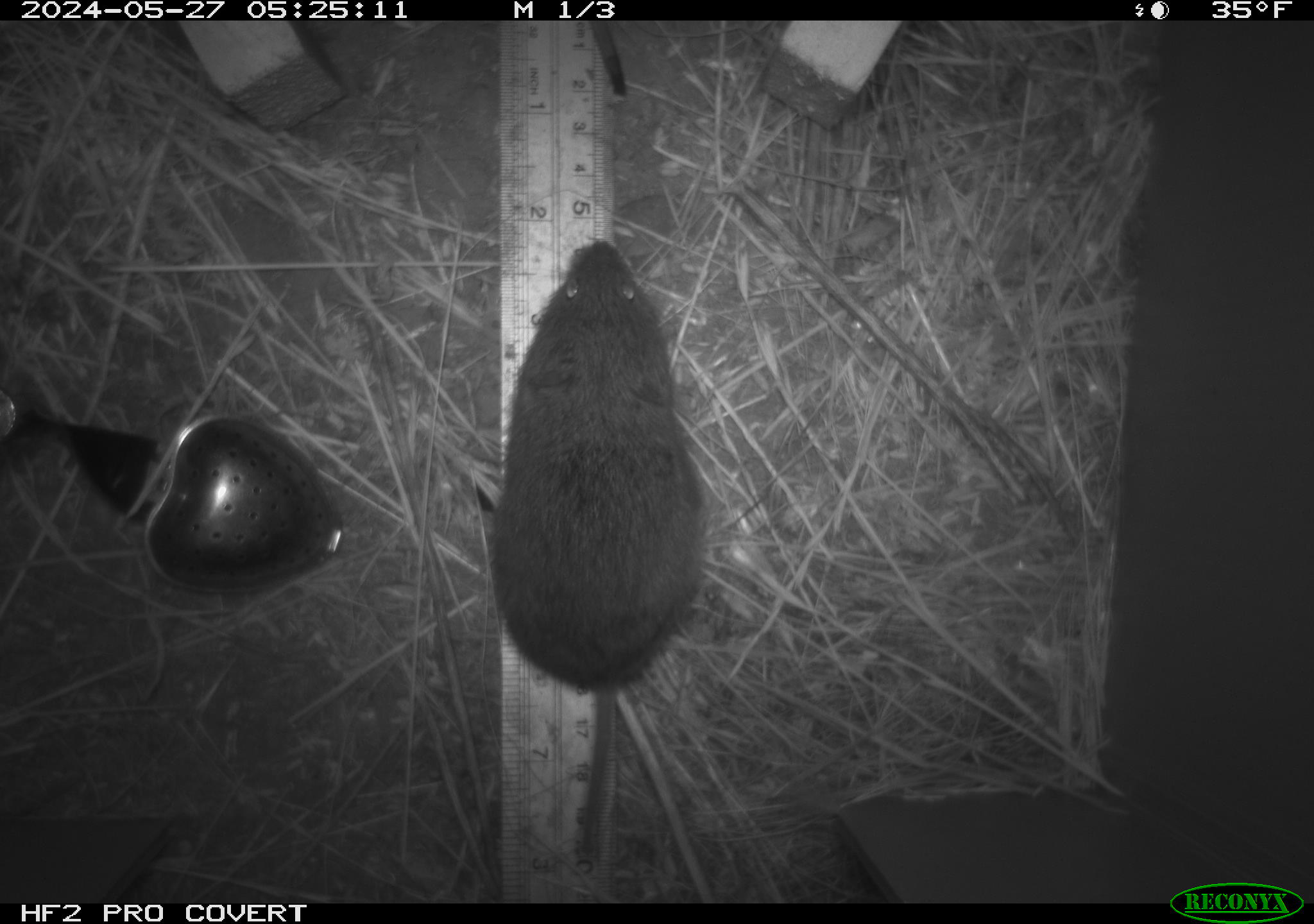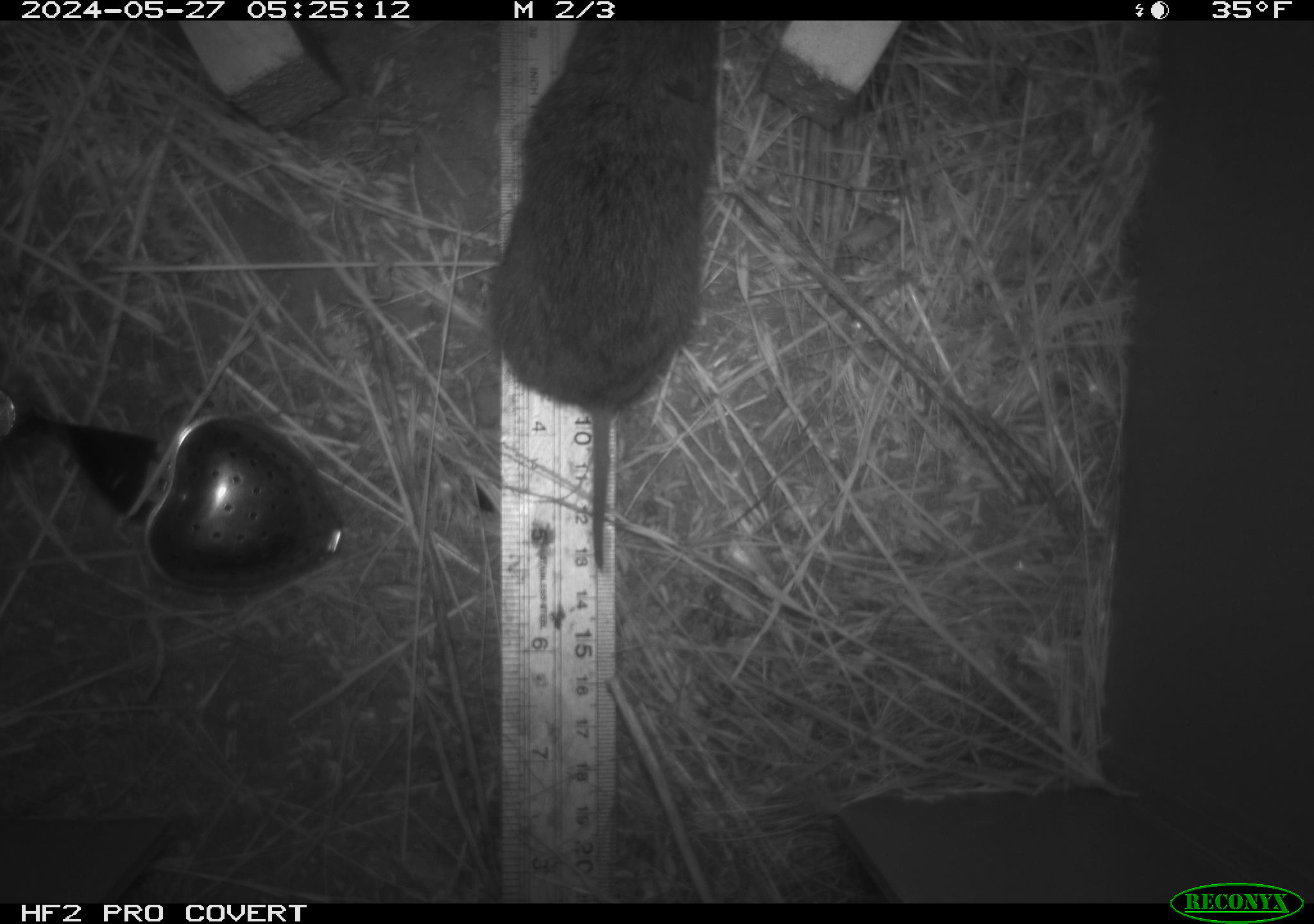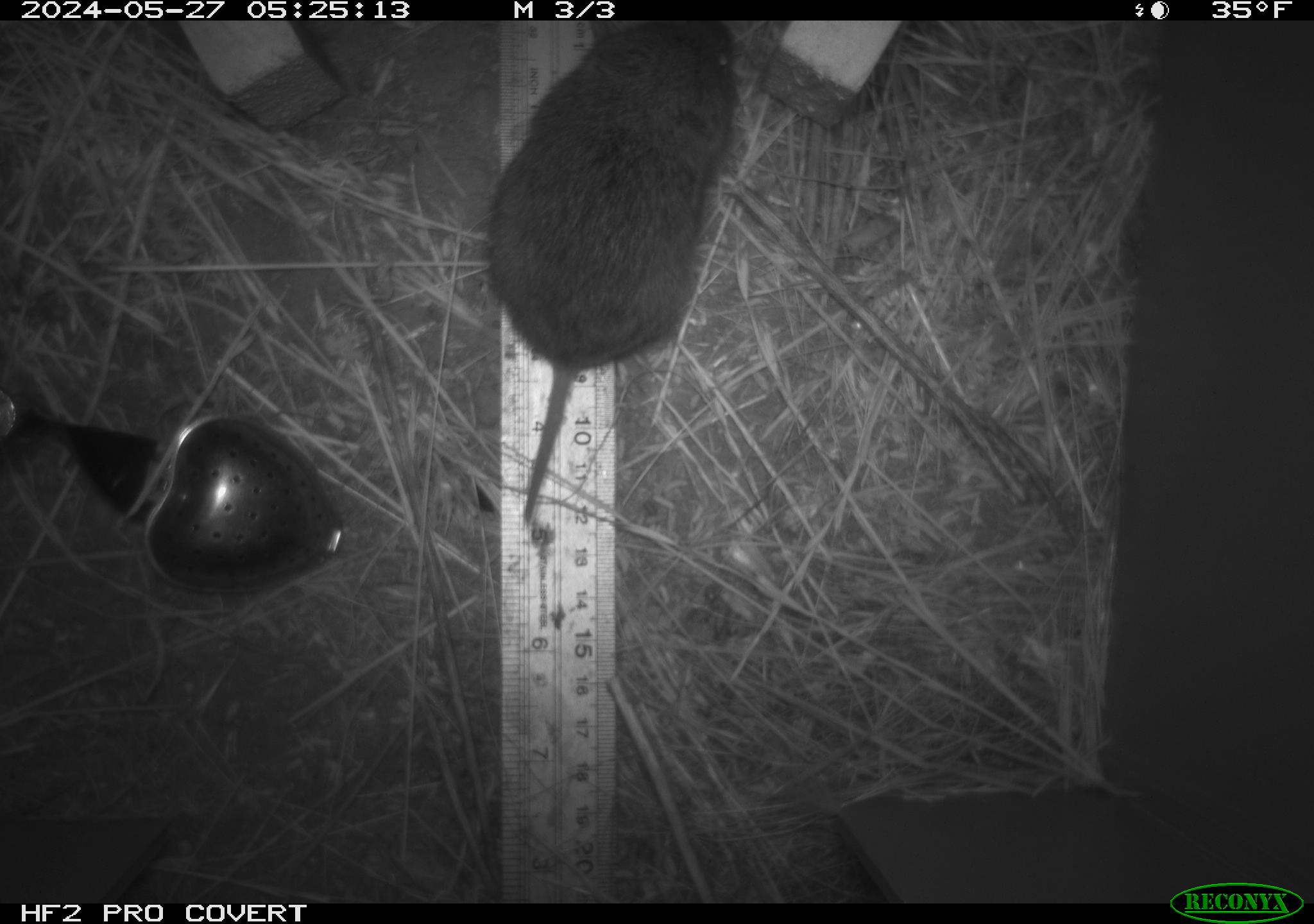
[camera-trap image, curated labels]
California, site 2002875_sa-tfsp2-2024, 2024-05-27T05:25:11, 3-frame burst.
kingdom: Animalia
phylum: Chordata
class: Mammalia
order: Rodentia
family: Cricetidae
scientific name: Arvicolinae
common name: voles, lemmings, and muskrats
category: arvicolinae subfamily